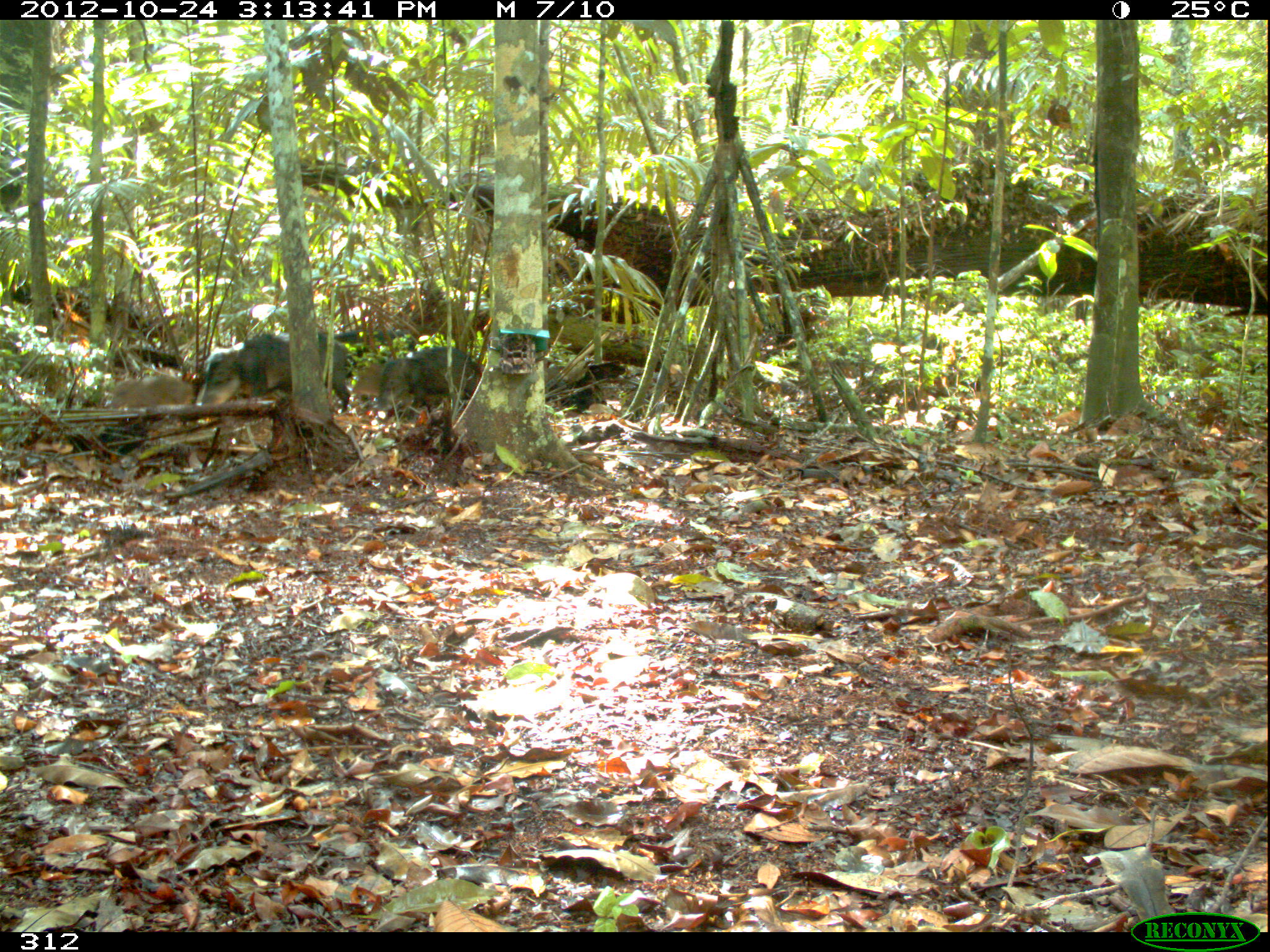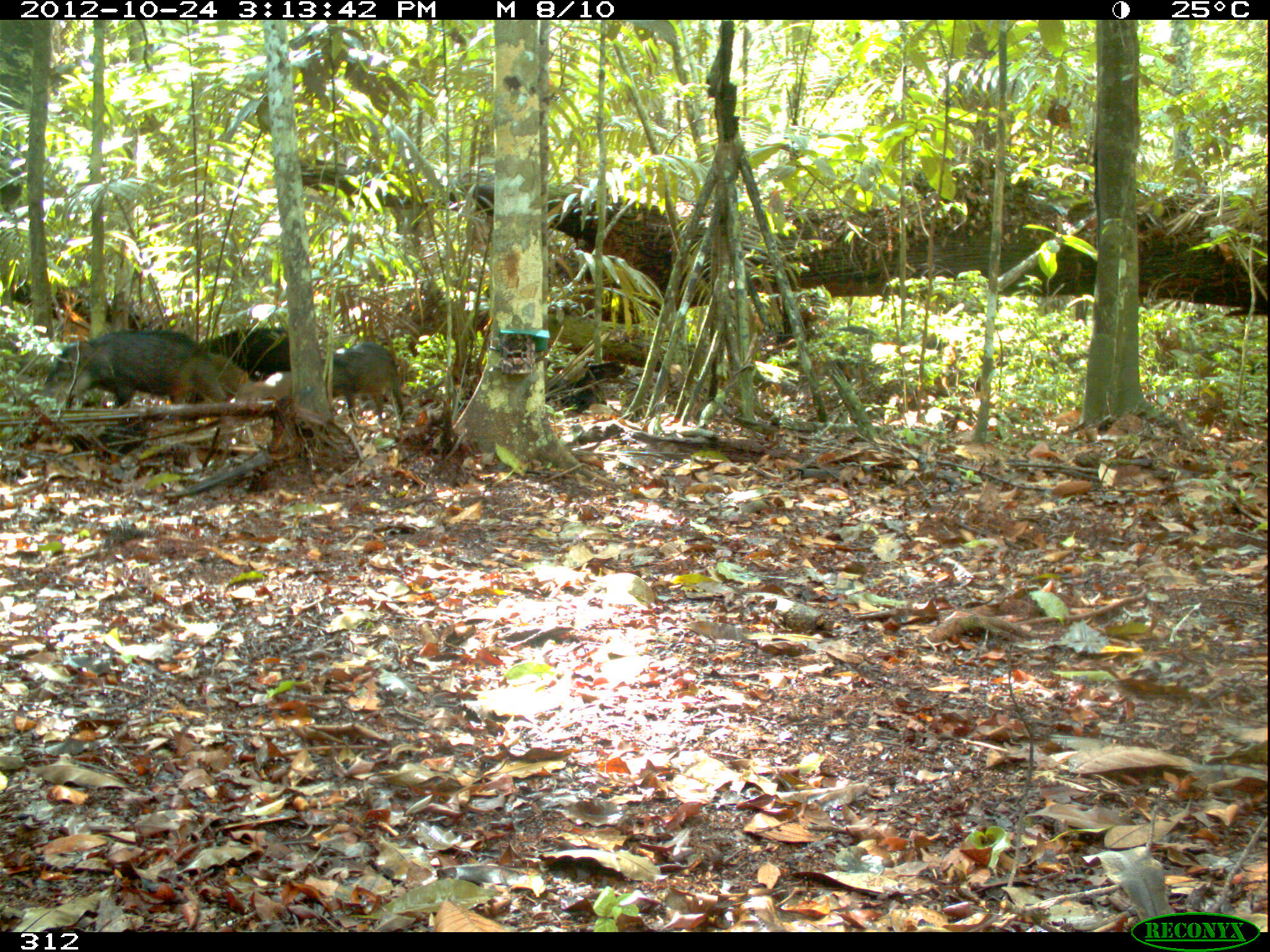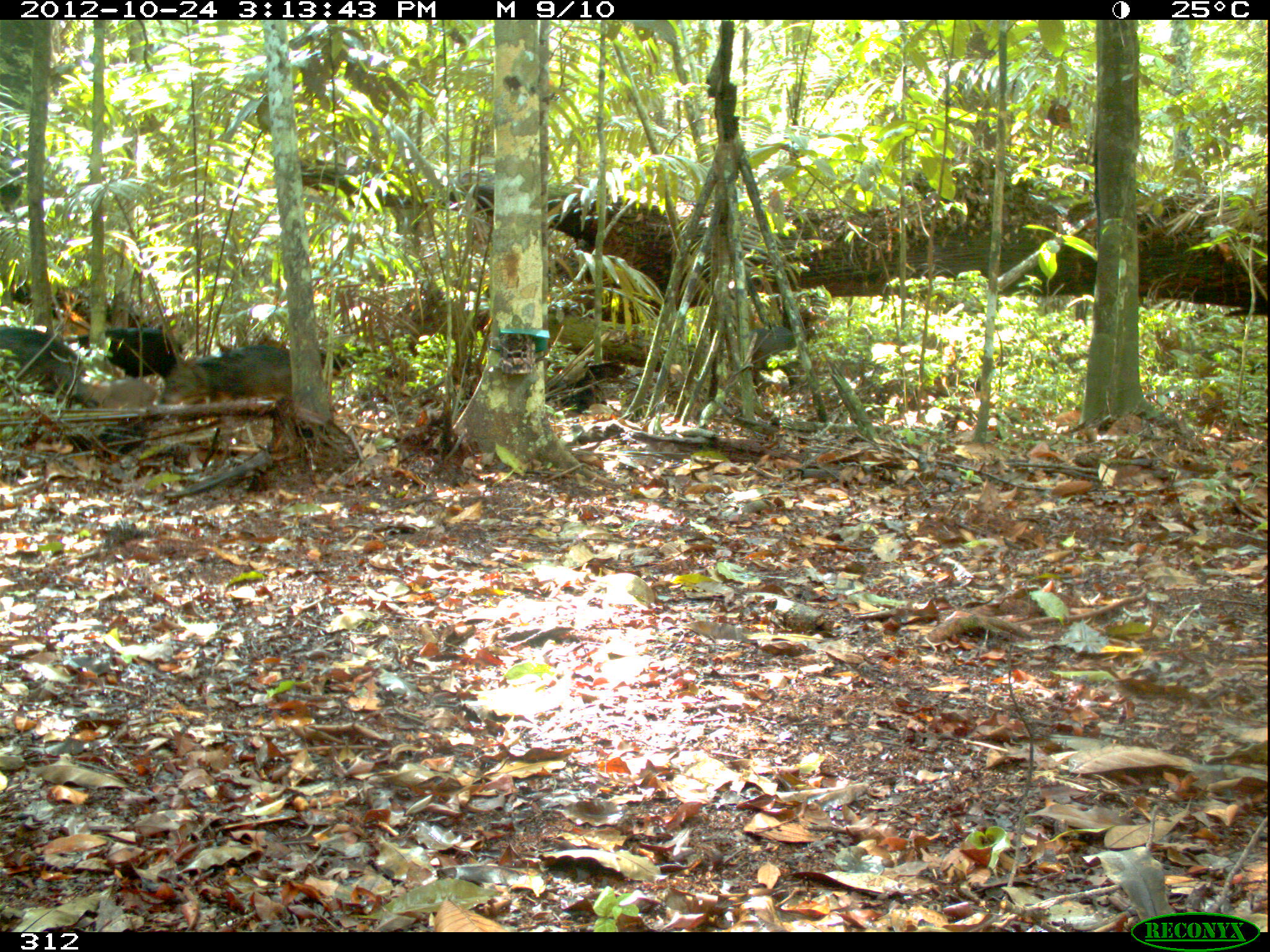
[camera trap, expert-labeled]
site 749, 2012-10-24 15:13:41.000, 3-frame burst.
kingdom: Animalia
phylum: Chordata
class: Mammalia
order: Artiodactyla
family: Tayassuidae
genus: Tayassu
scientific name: Tayassu pecari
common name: white-lipped peccary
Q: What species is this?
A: Tayassu pecari (white-lipped peccary).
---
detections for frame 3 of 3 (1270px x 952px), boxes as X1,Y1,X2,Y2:
tayassu pecari: 156,344,292,406; 0,326,85,396; 77,326,183,378; 73,375,165,412; 752,324,796,388